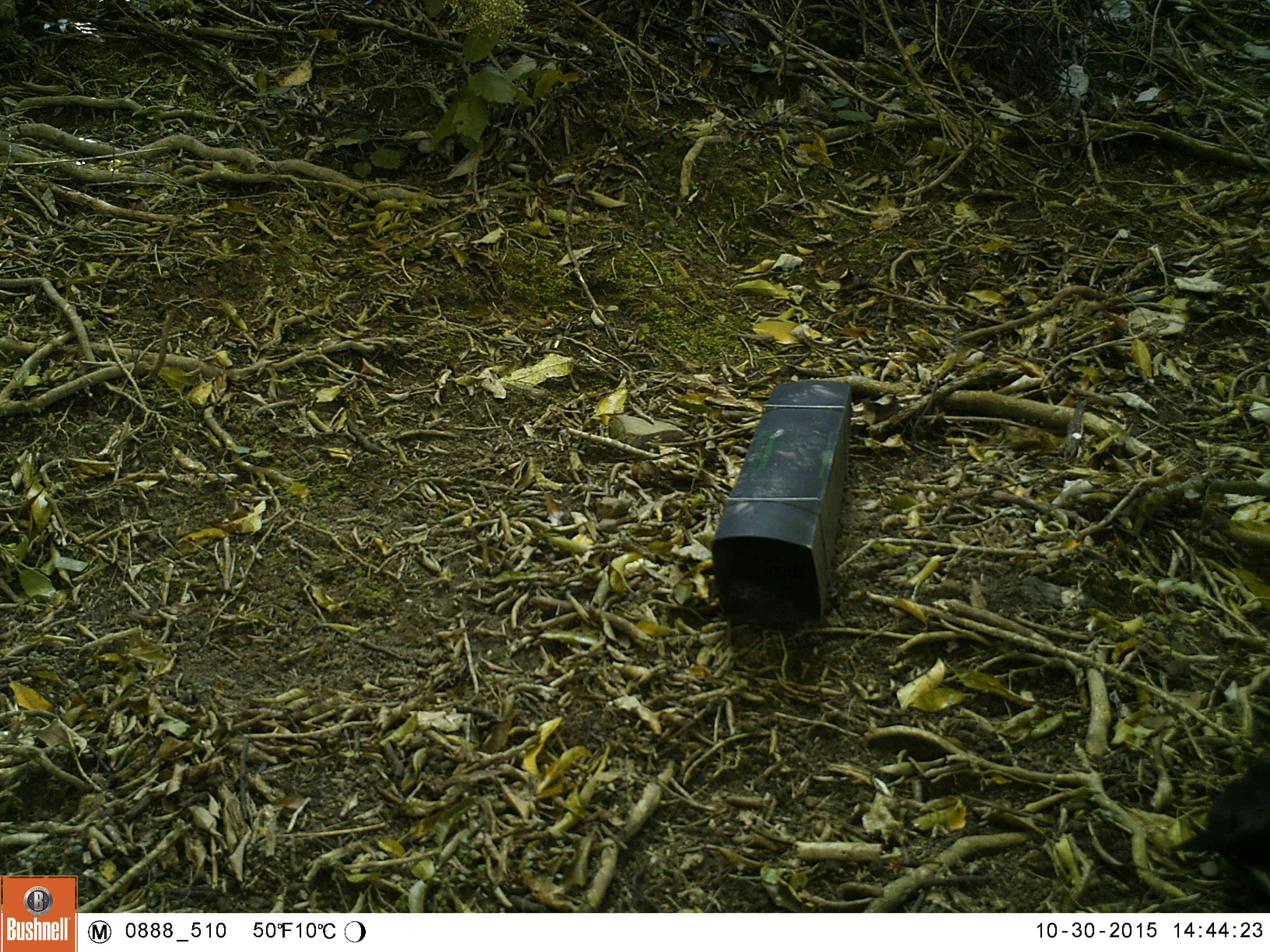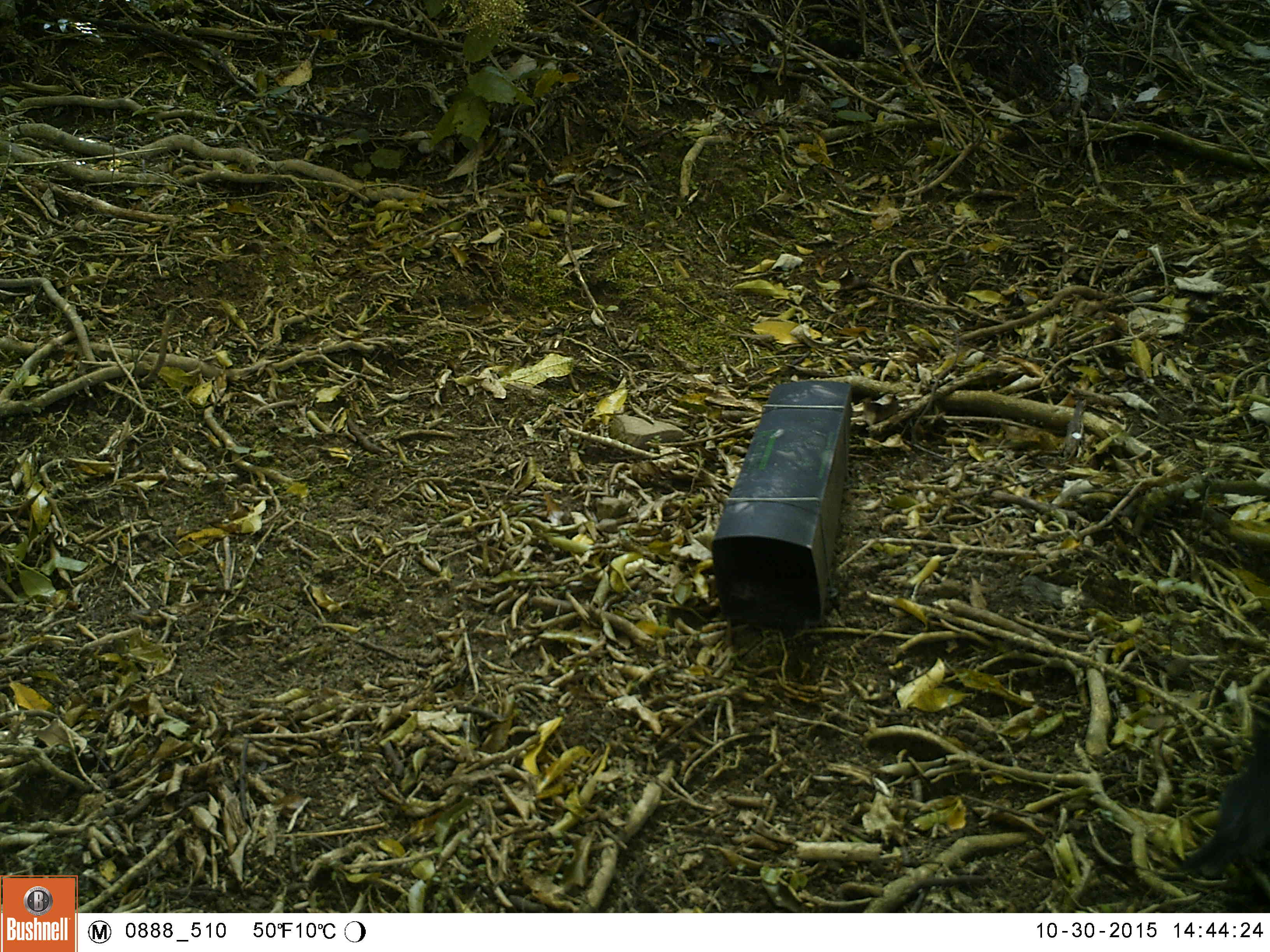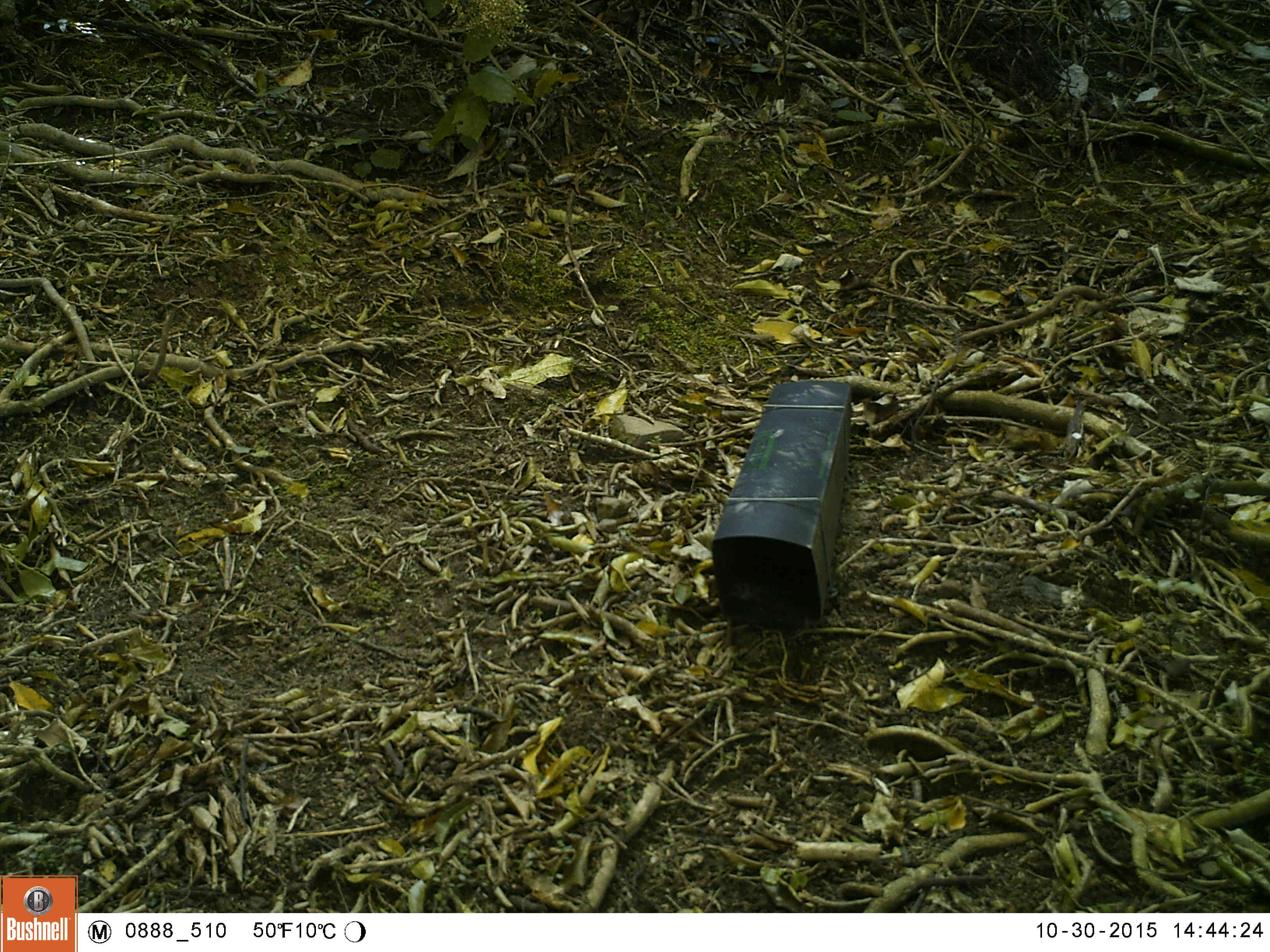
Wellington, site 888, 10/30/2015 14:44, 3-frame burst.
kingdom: Animalia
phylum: Chordata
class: Aves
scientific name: Aves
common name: bird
Bird (Aves).